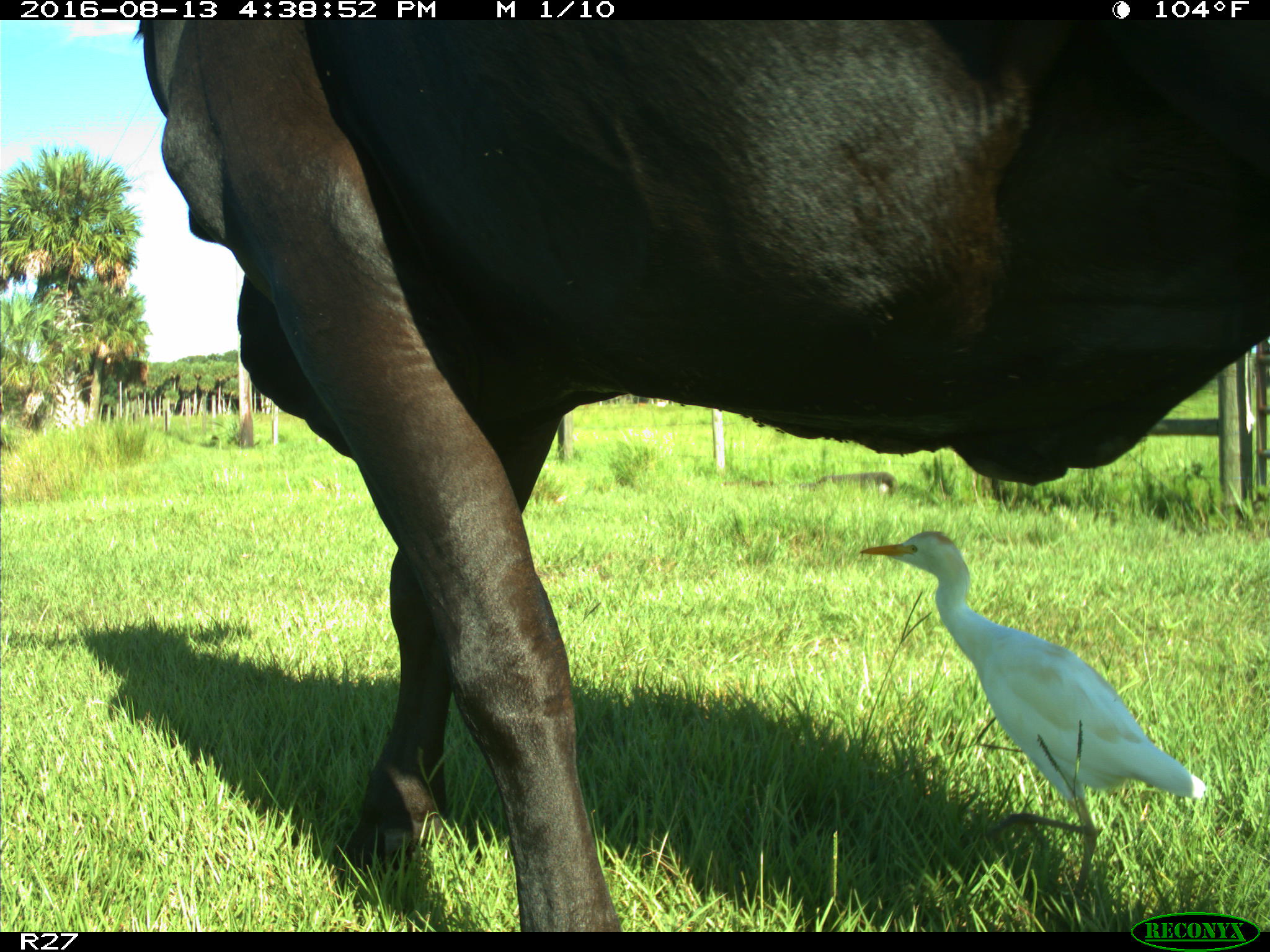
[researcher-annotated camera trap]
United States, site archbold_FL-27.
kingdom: Animalia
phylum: Chordata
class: Mammalia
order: Artiodactyla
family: Bovidae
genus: Bos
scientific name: Bos taurus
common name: domestic cow